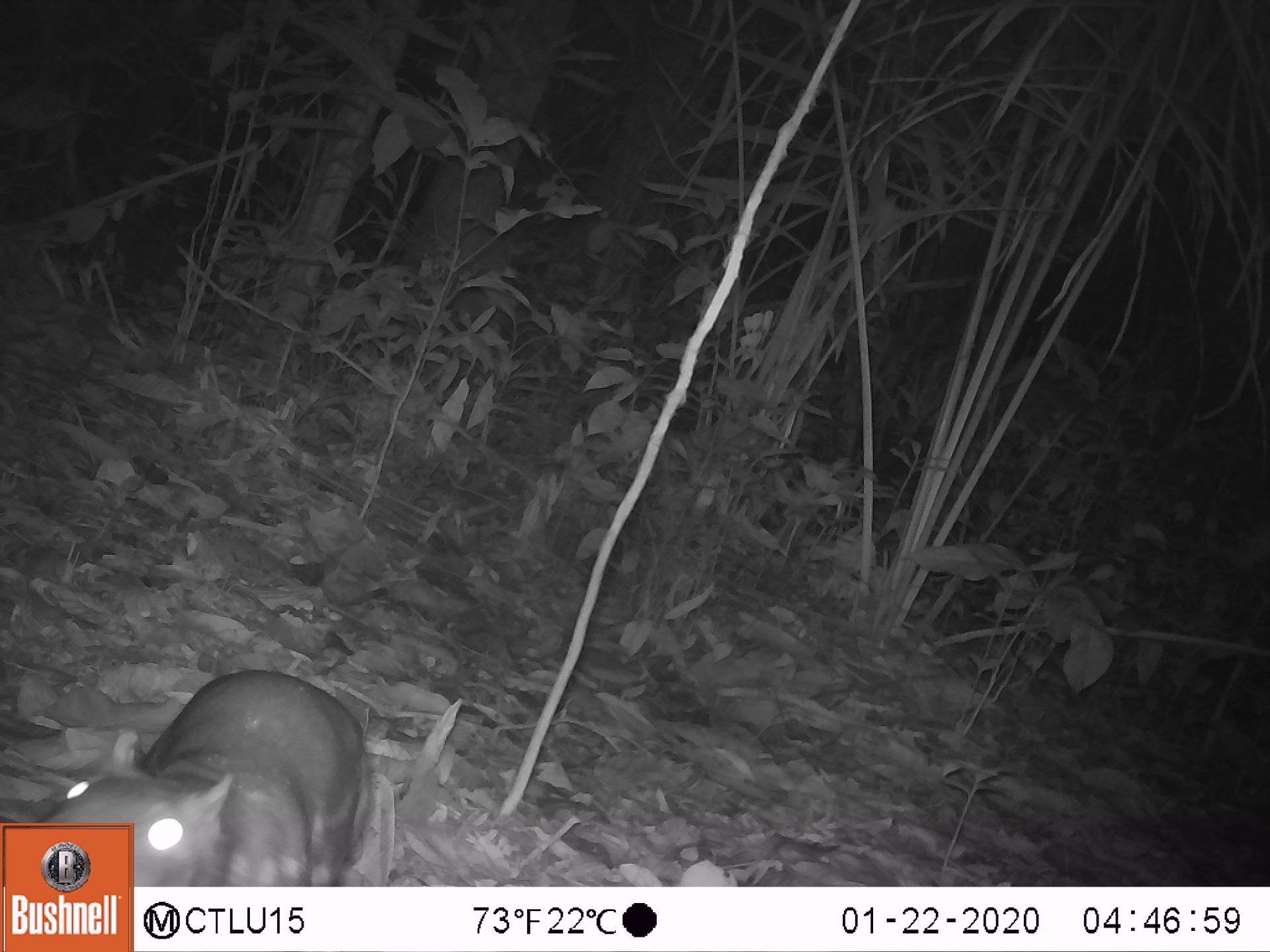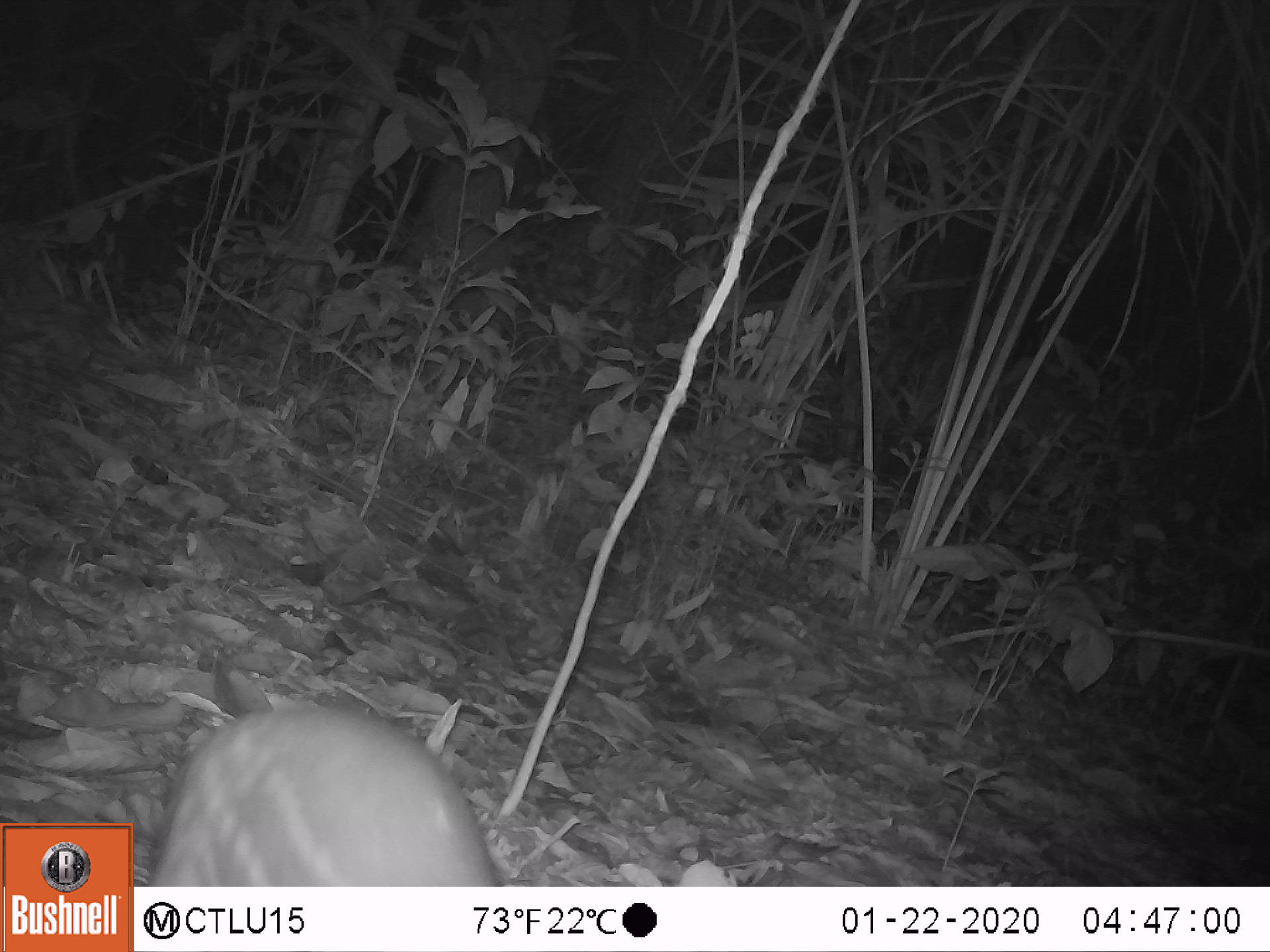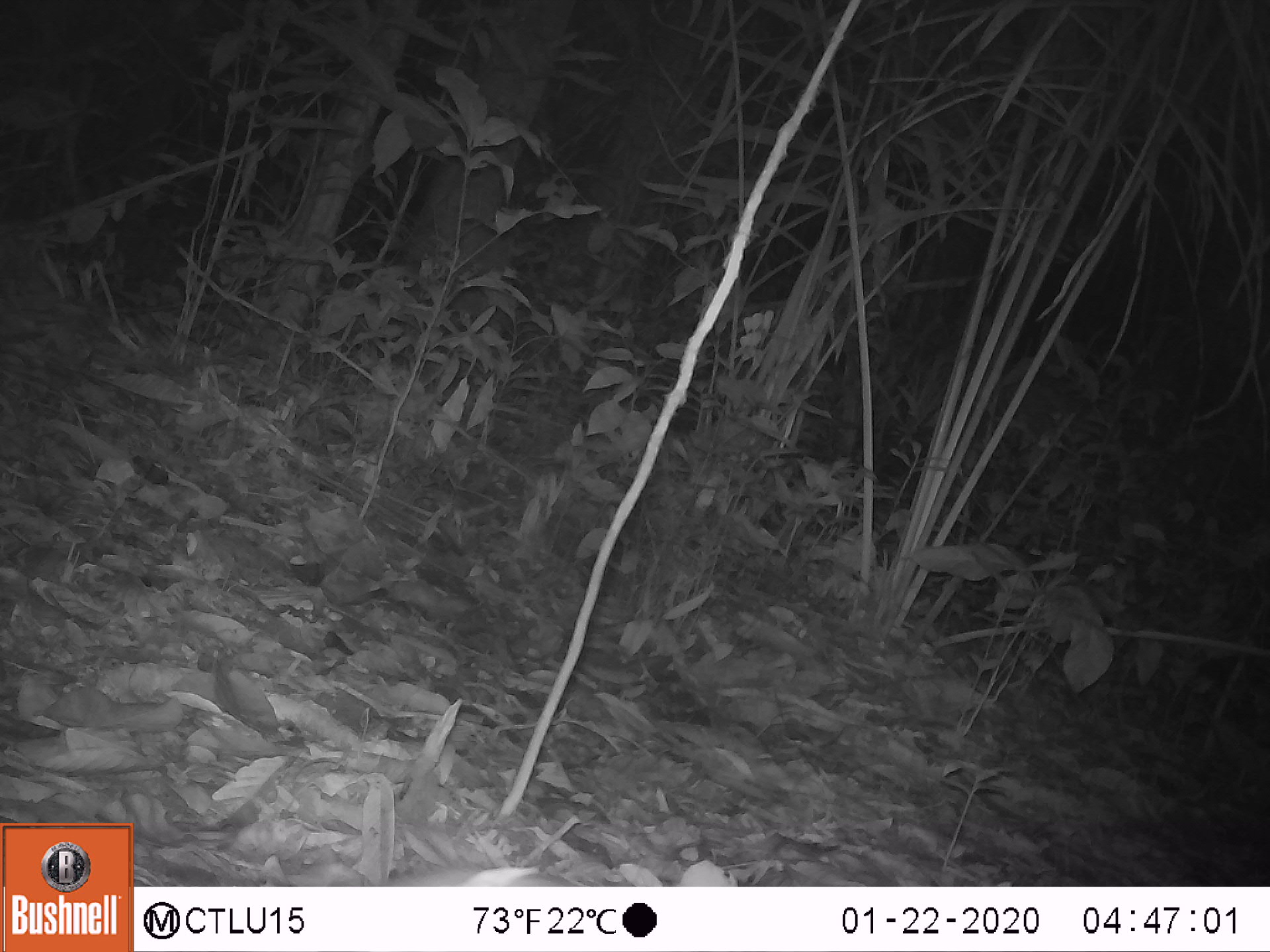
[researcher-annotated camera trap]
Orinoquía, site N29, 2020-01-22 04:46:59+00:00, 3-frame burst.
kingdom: Animalia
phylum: Chordata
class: Mammalia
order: Rodentia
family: Cuniculidae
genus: Cuniculus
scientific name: Cuniculus paca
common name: spotted paca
Spotted paca (Cuniculus paca).